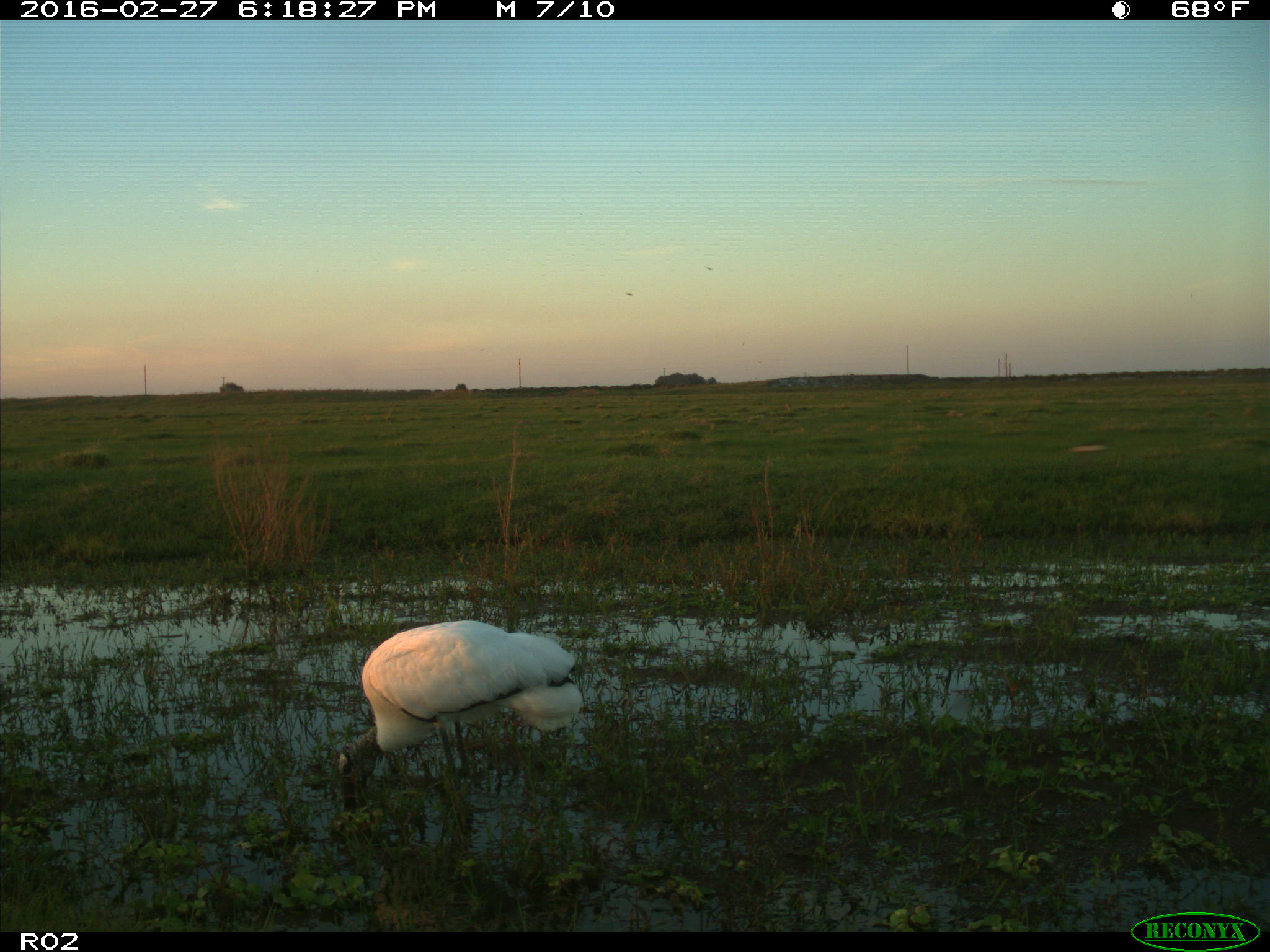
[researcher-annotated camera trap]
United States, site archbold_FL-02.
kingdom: Animalia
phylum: Chordata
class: Aves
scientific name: Aves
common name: birds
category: unidentified bird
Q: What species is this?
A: Unidentified bird (birds) (Aves).